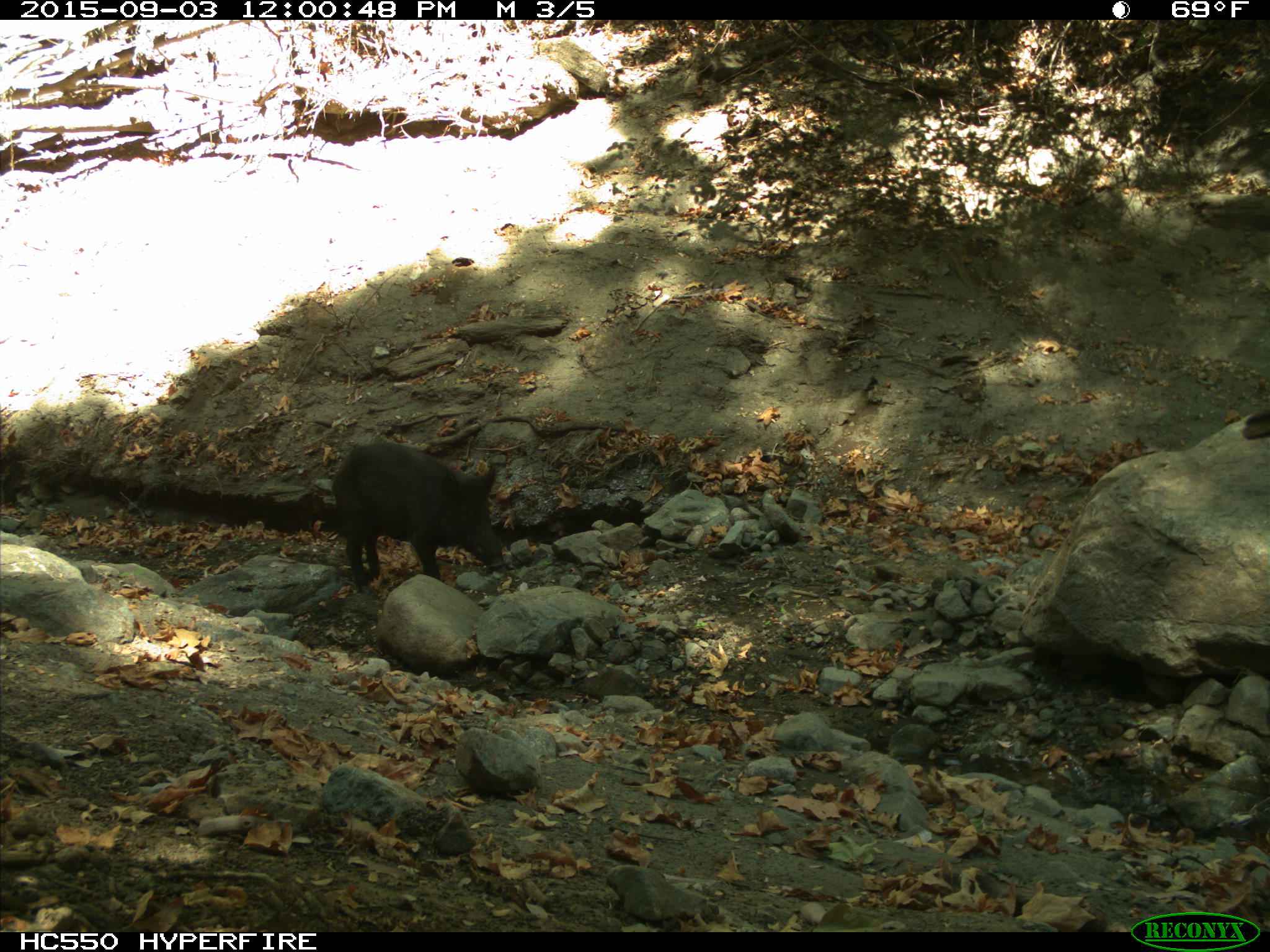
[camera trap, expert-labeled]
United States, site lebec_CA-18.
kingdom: Animalia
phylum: Chordata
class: Mammalia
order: Artiodactyla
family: Suidae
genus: Sus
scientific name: Sus scrofa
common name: wild boar